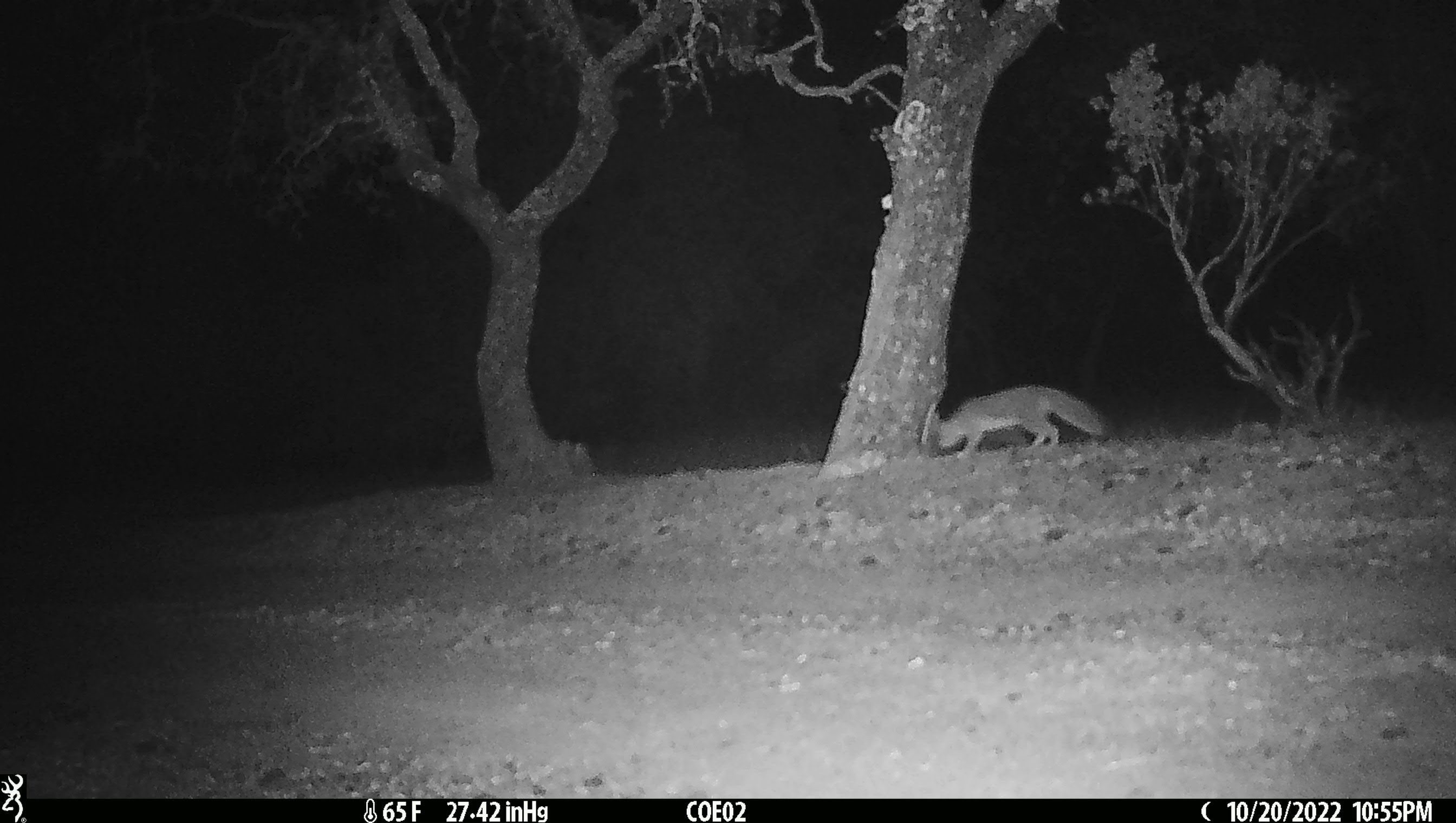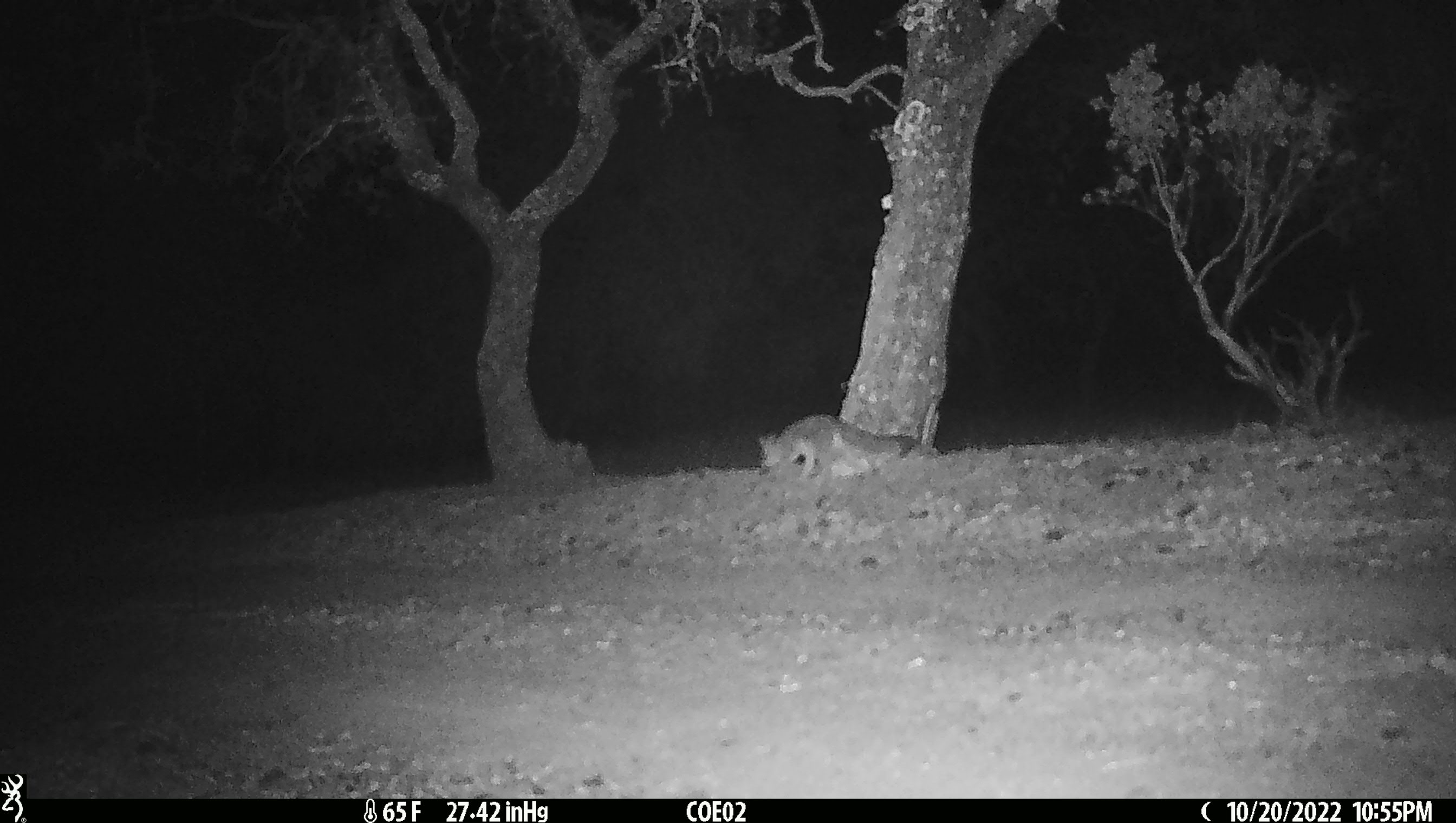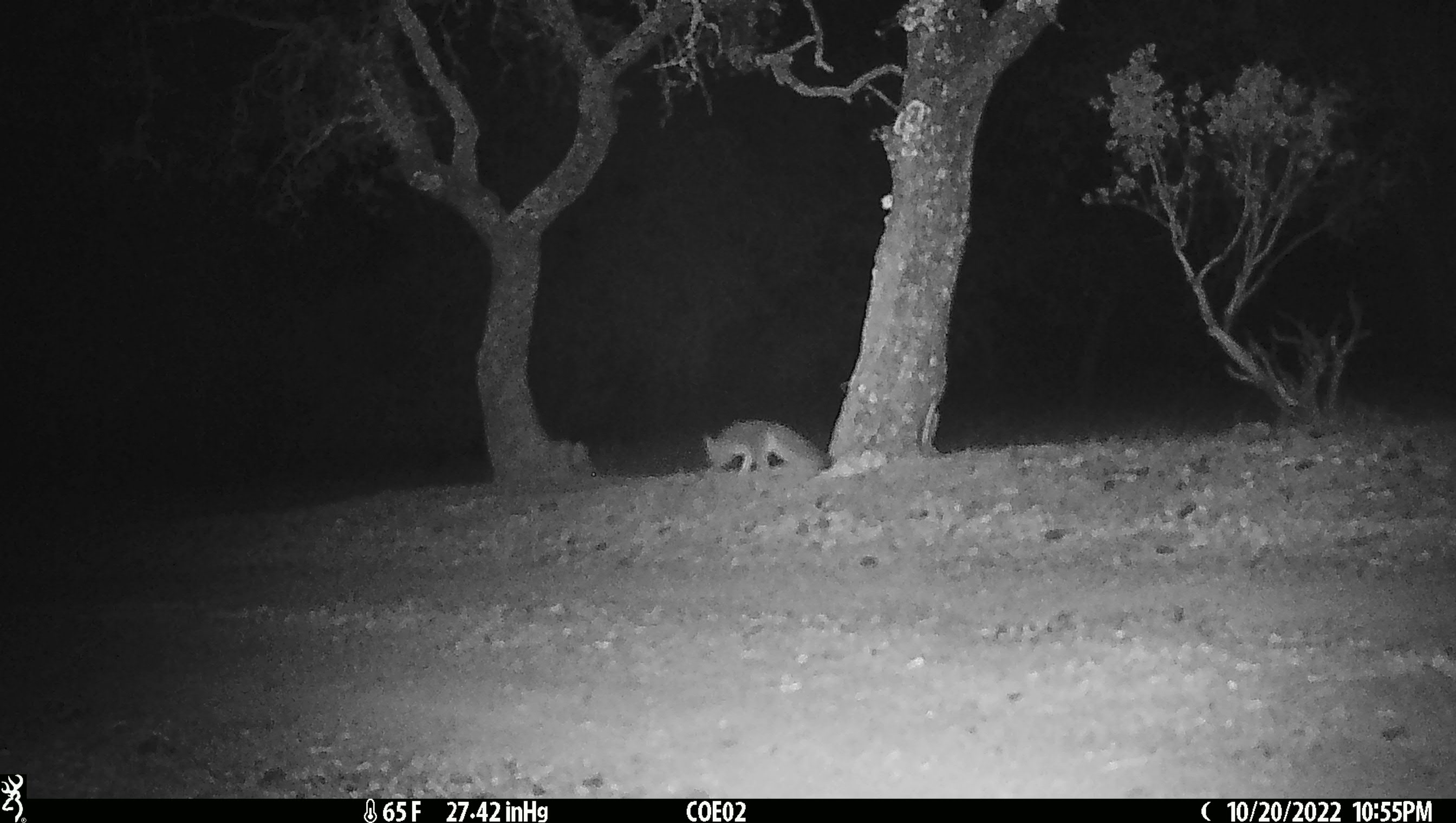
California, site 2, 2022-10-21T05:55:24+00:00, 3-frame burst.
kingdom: Animalia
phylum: Chordata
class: Mammalia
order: Carnivora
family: Canidae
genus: Urocyon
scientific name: Urocyon cinereoargenteus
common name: gray fox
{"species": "gray fox (Urocyon cinereoargenteus)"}